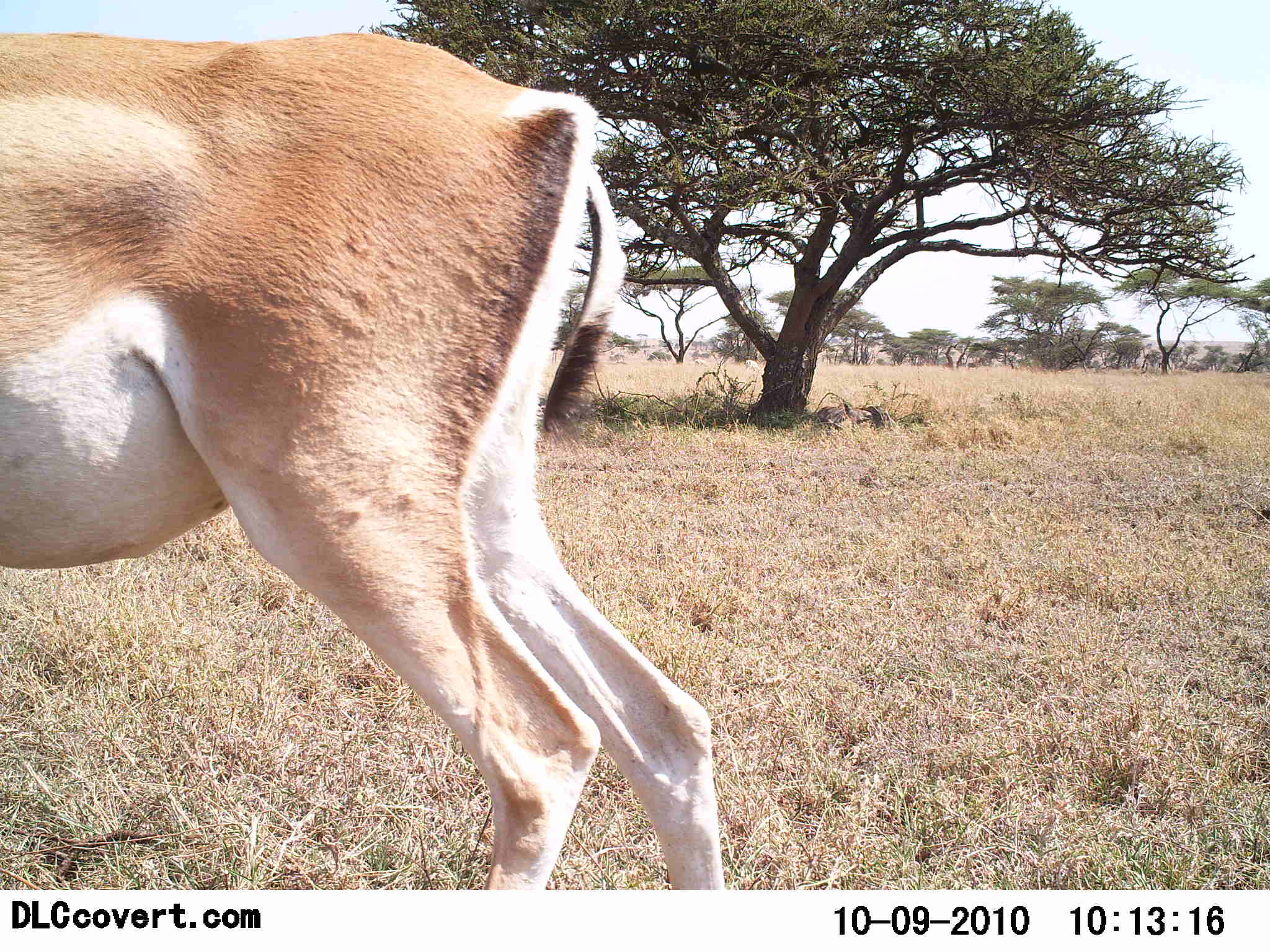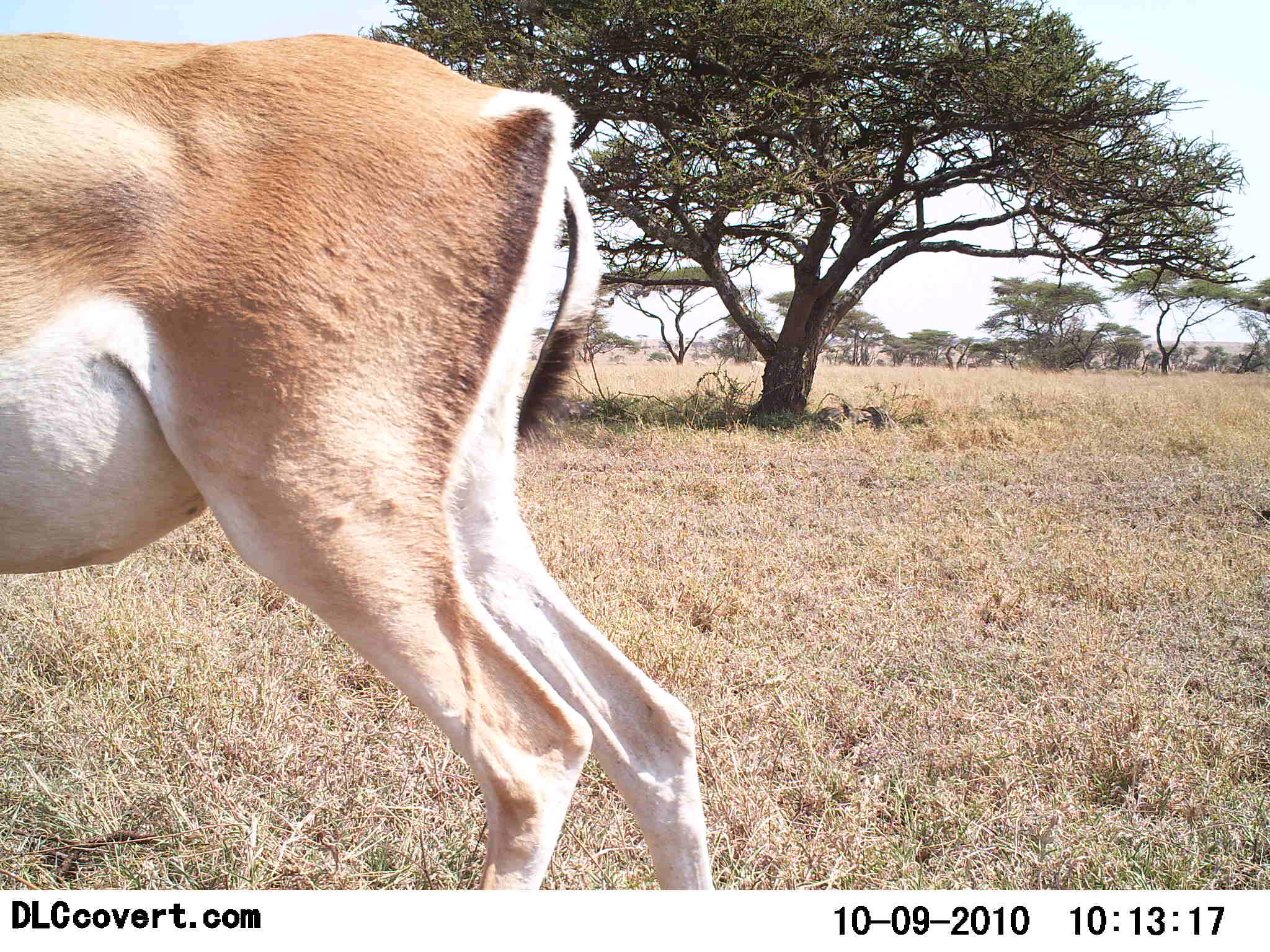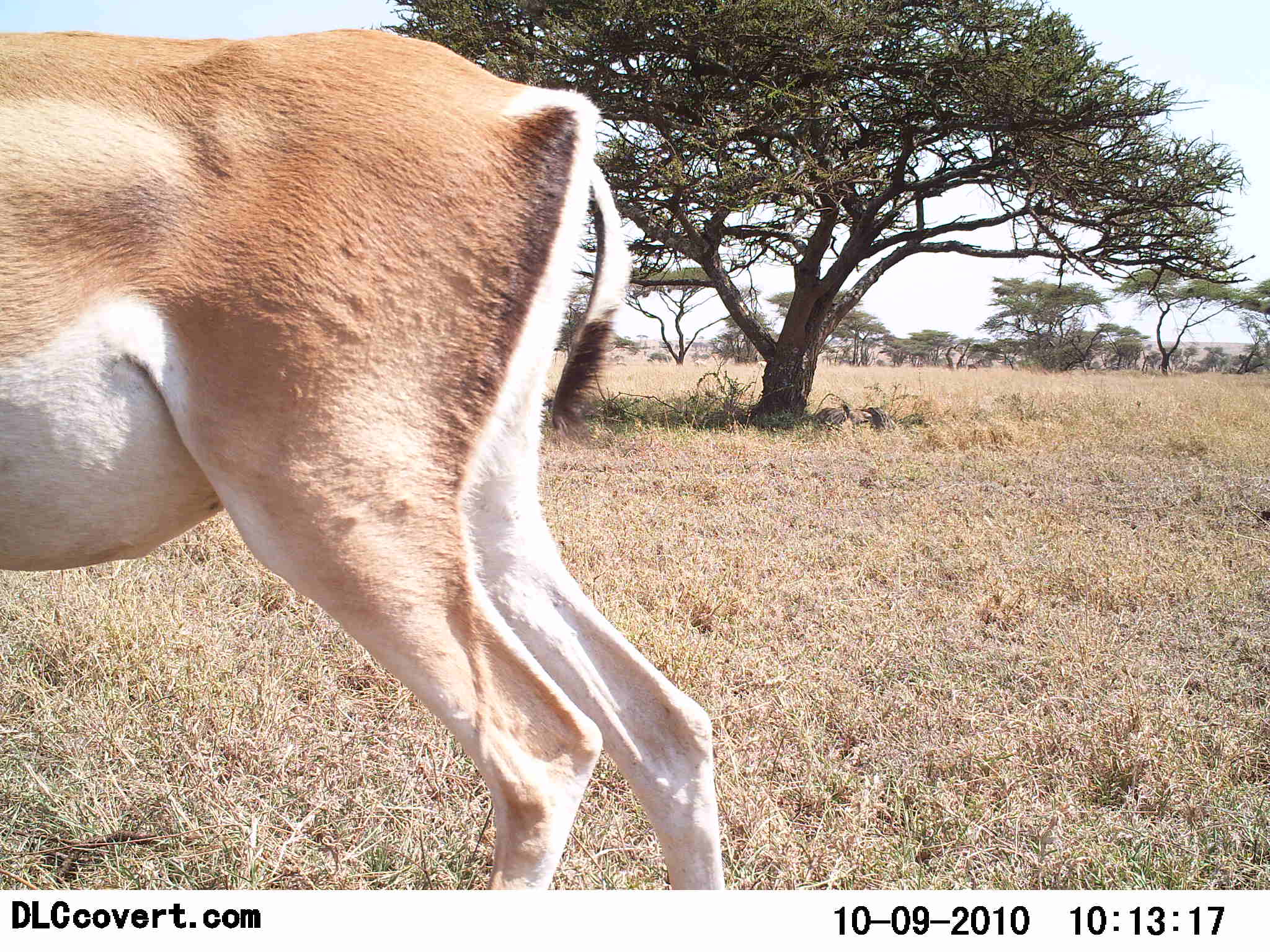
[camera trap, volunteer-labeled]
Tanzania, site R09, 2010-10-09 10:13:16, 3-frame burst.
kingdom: Animalia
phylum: Chordata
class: Mammalia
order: Artiodactyla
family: Bovidae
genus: Nanger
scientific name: Nanger granti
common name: grant's gazelle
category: gazellegrants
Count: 1.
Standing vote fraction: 91%.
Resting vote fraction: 0%.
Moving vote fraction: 18%.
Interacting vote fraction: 0%.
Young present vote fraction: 0%.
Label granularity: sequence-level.